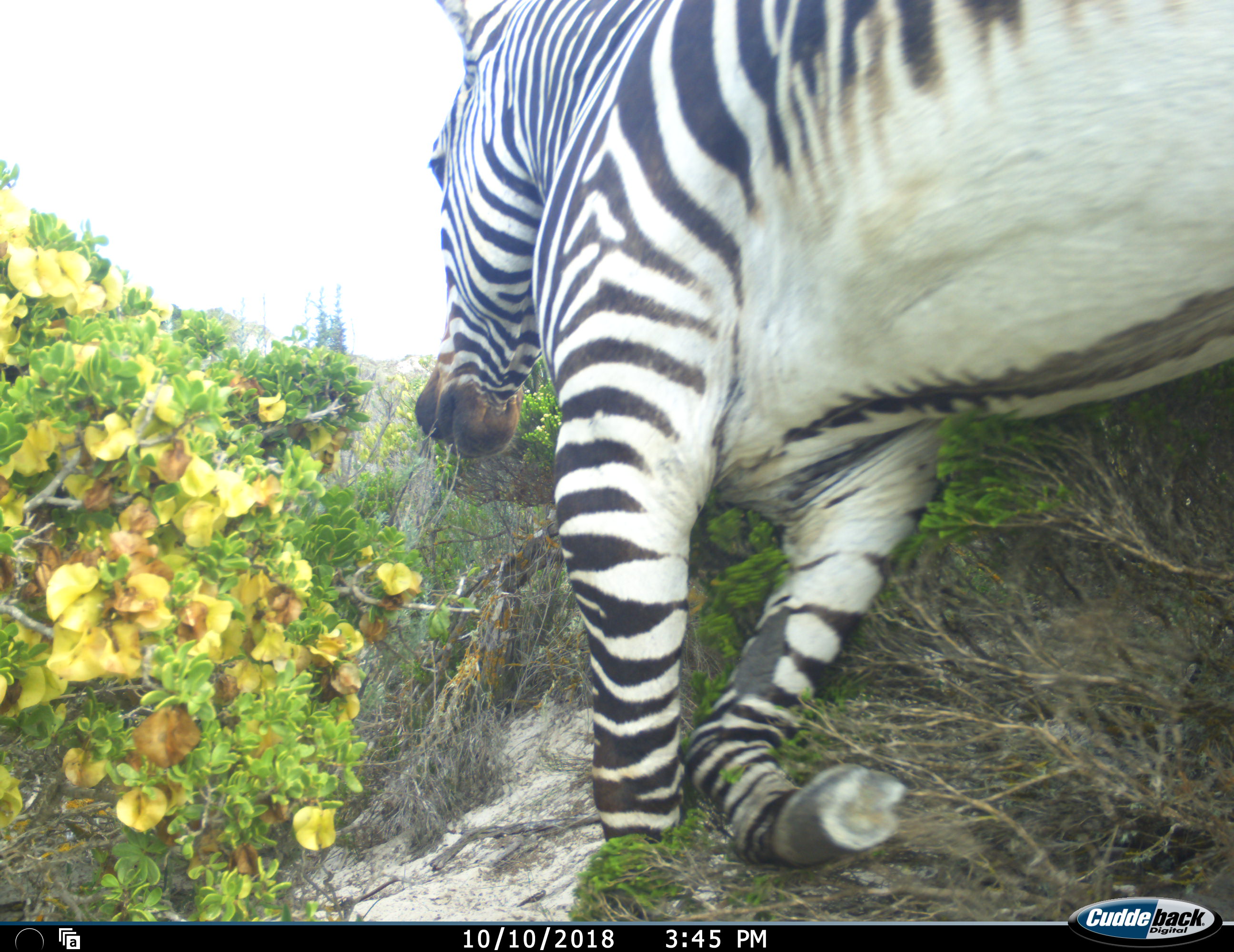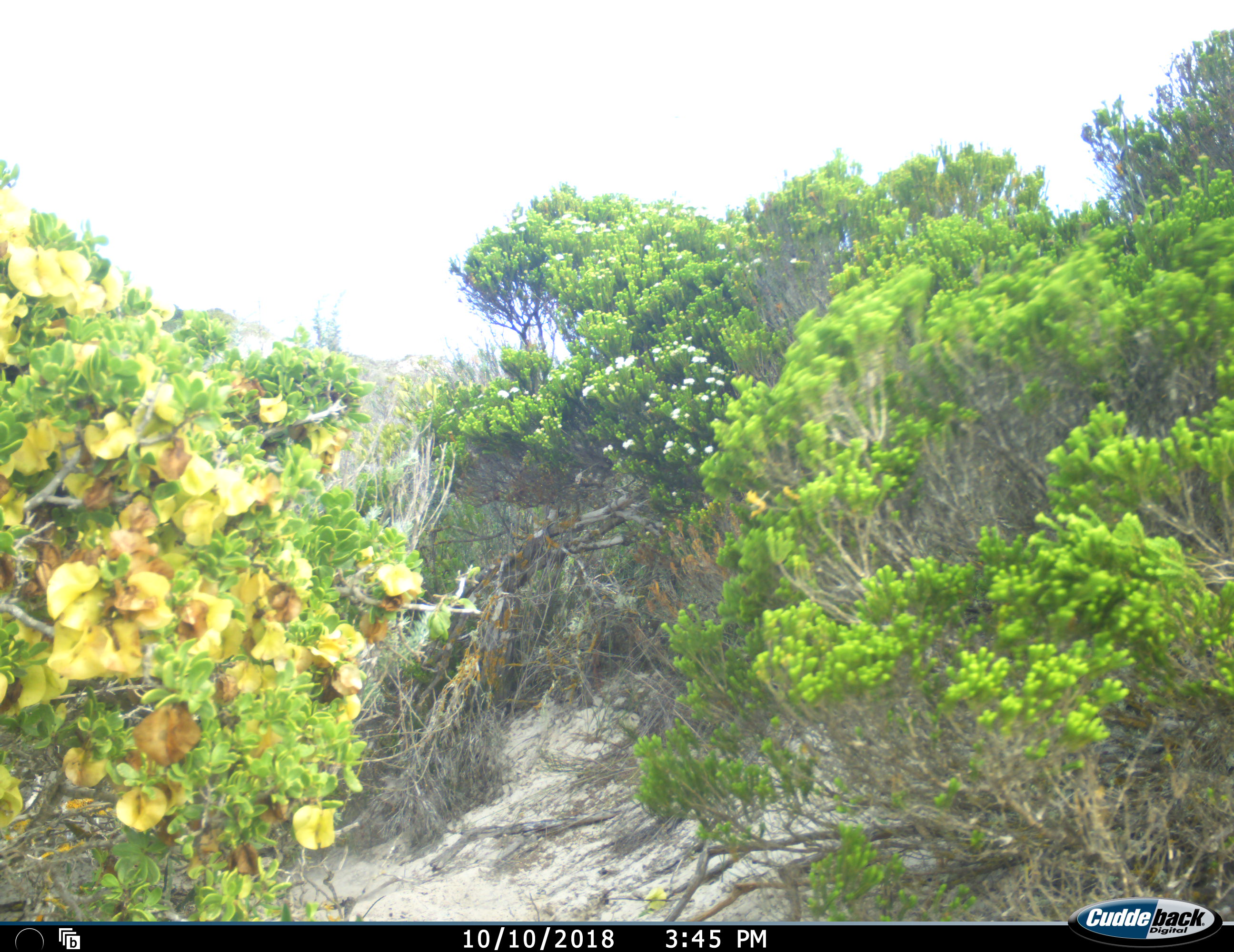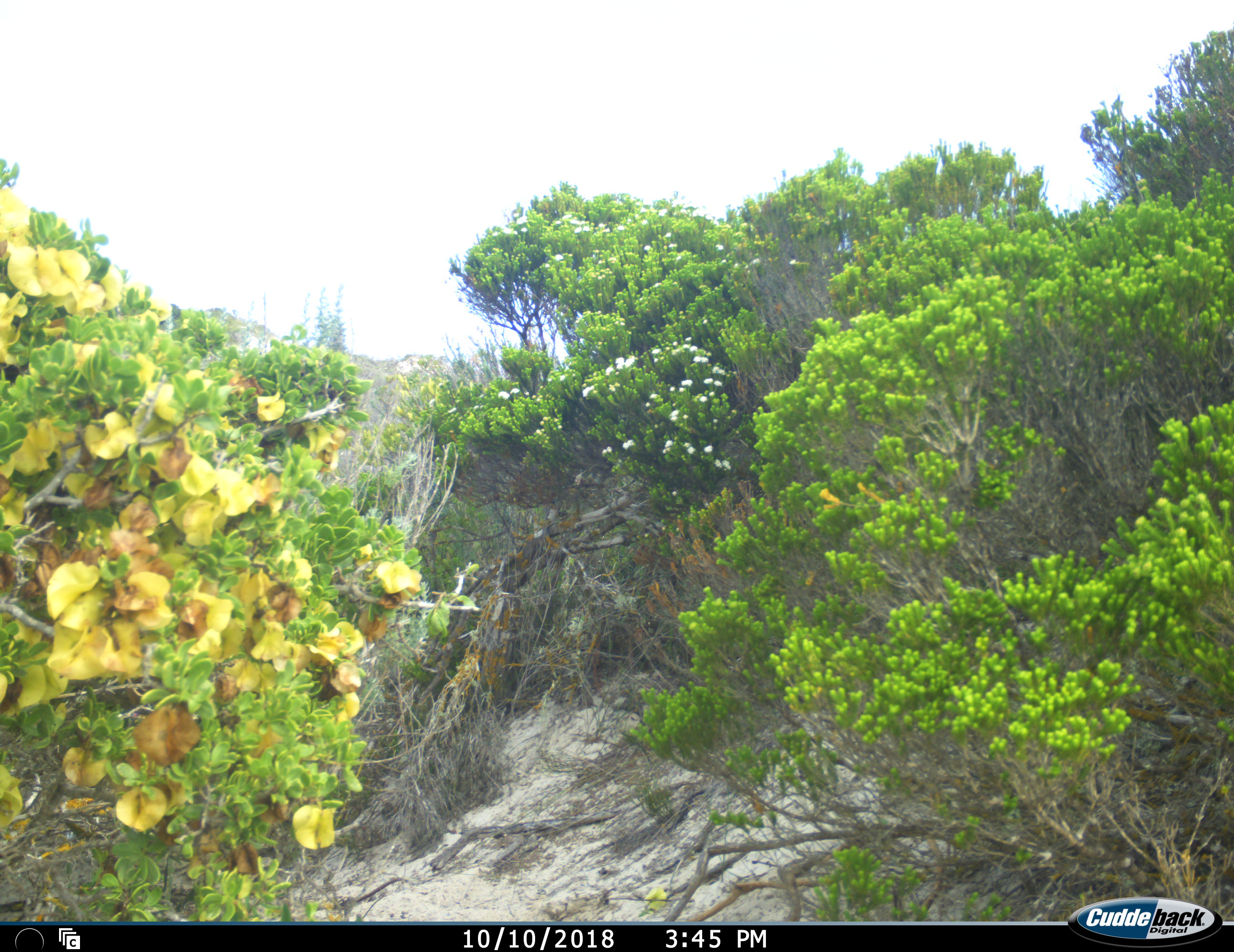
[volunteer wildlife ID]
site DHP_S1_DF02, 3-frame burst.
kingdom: Animalia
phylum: Chordata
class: Mammalia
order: Perissodactyla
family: Equidae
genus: Equus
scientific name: Equus zebra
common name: mountain zebra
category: zebramountain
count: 1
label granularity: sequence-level